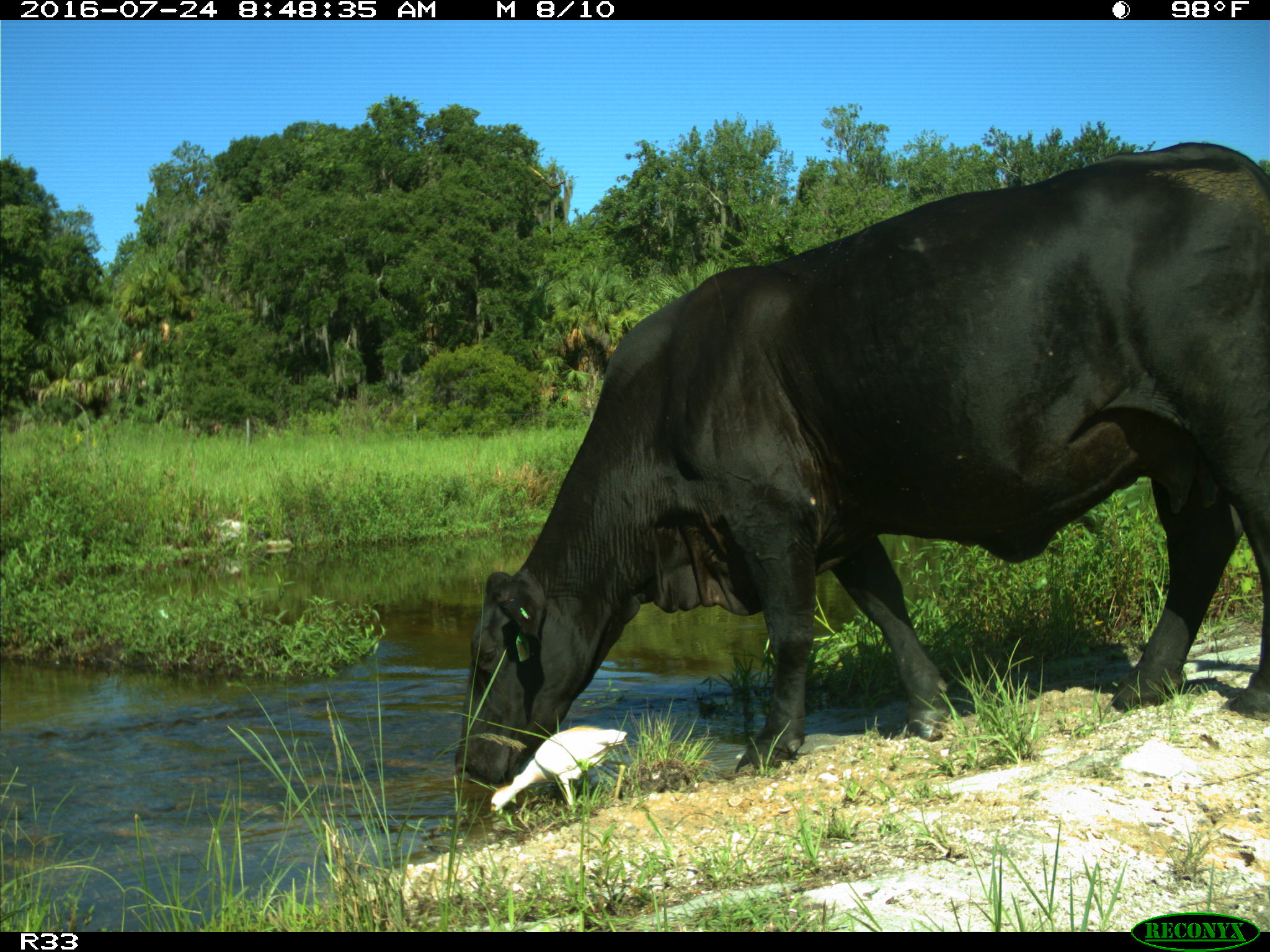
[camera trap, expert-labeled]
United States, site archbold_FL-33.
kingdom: Animalia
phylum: Chordata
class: Mammalia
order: Artiodactyla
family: Bovidae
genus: Bos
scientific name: Bos taurus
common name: domestic cow